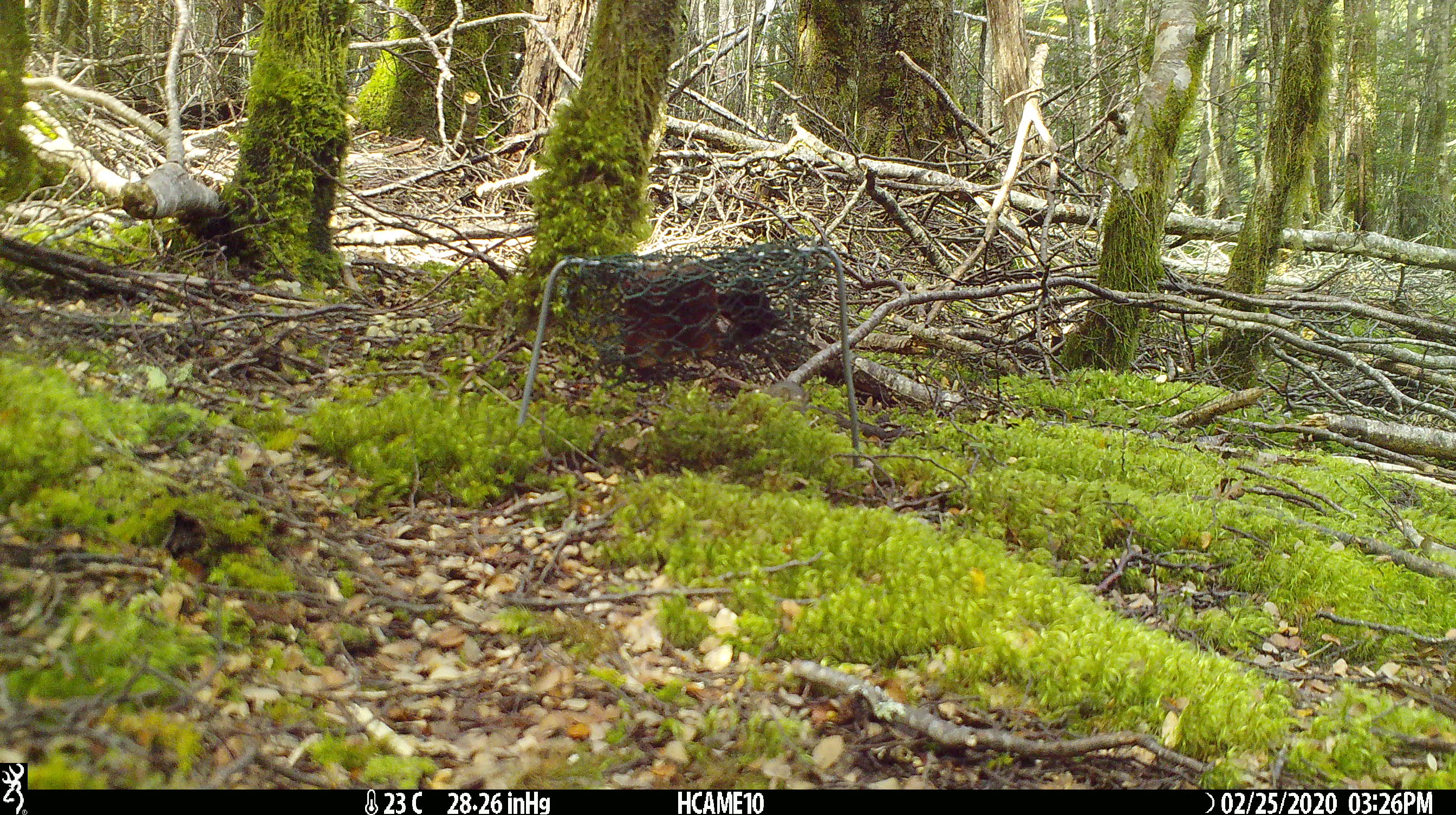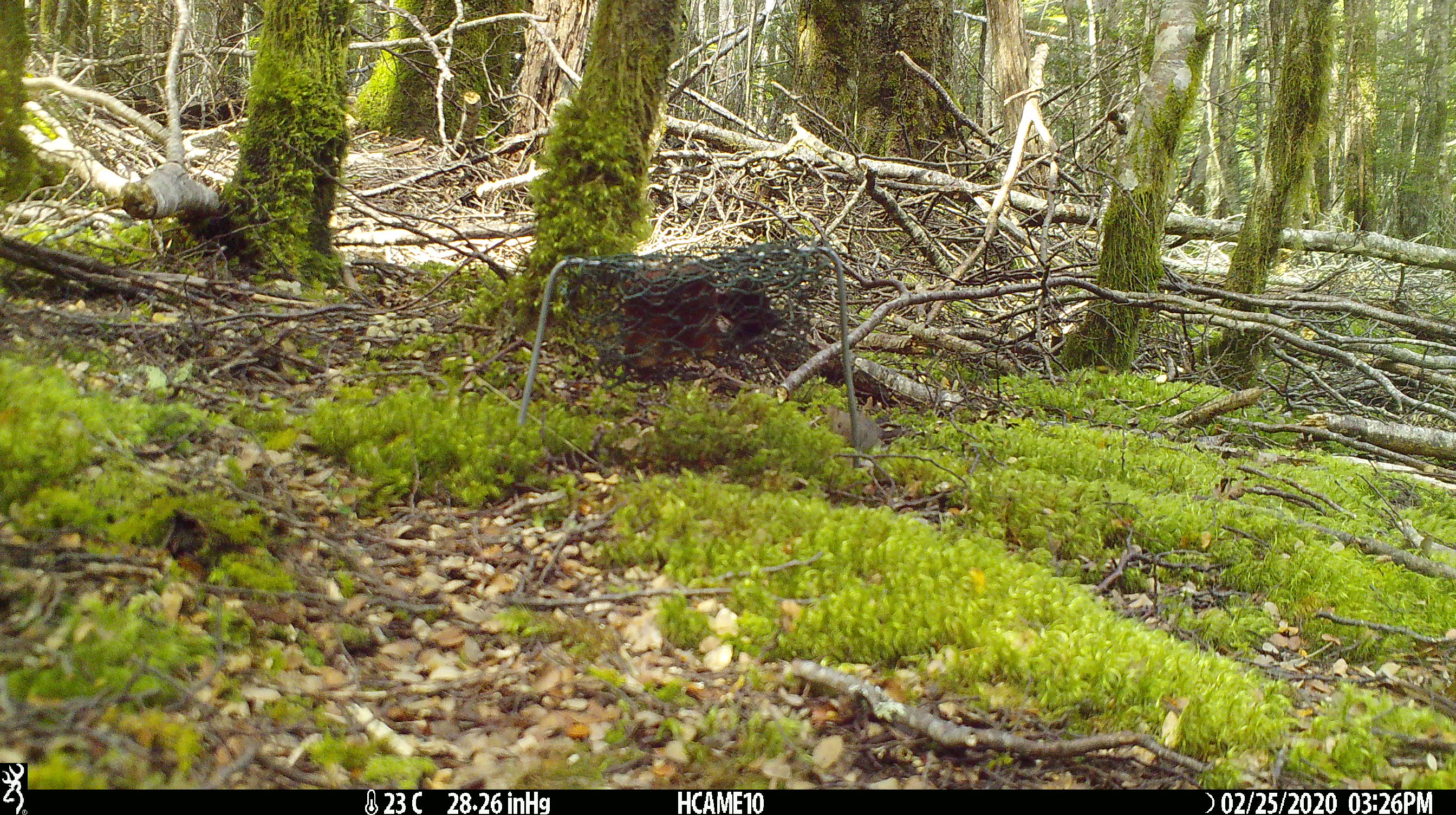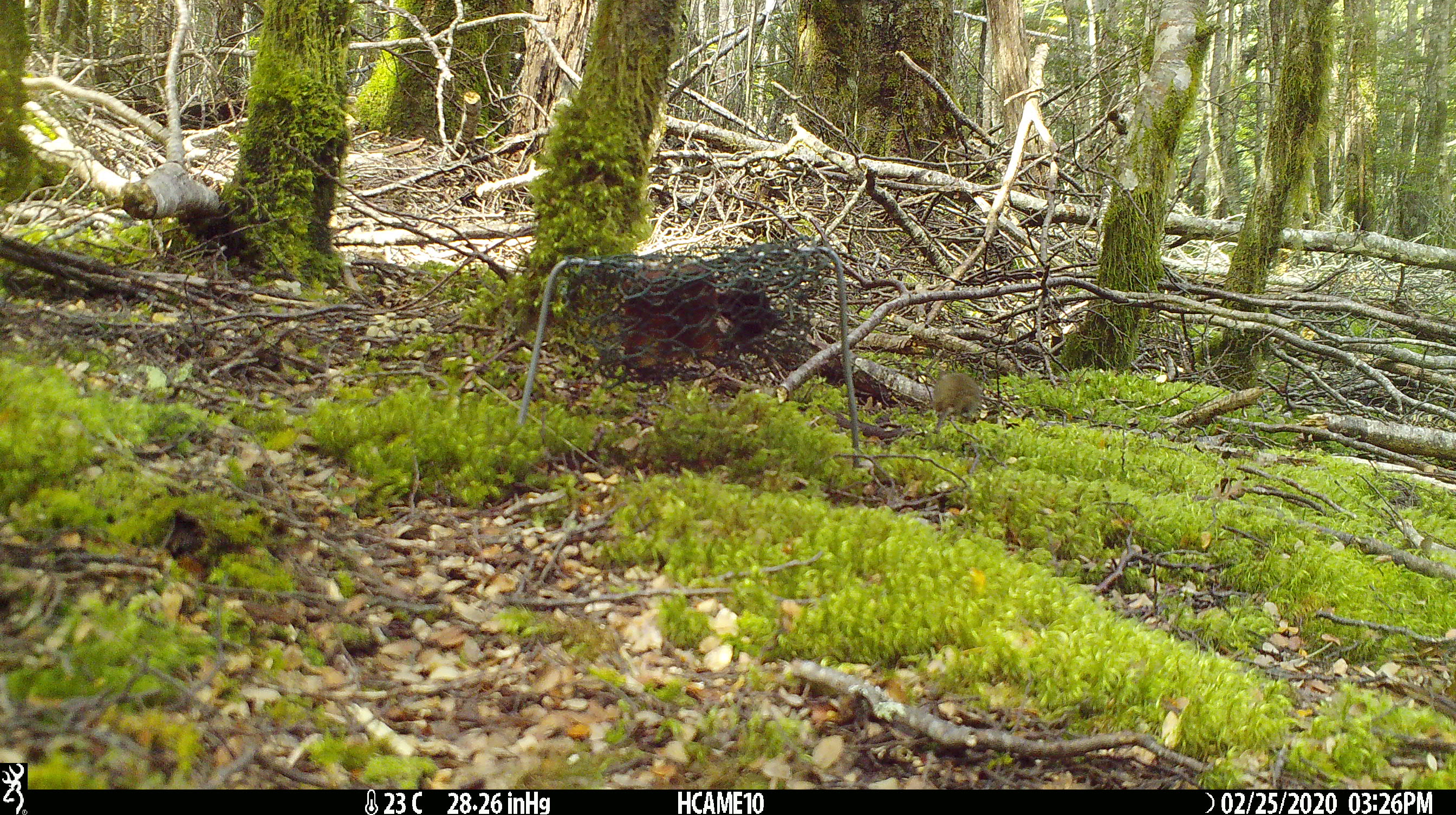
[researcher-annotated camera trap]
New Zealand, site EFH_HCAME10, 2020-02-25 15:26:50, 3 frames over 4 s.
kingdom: Animalia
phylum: Chordata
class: Mammalia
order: Rodentia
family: Muridae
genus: Mus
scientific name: Mus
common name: mouse